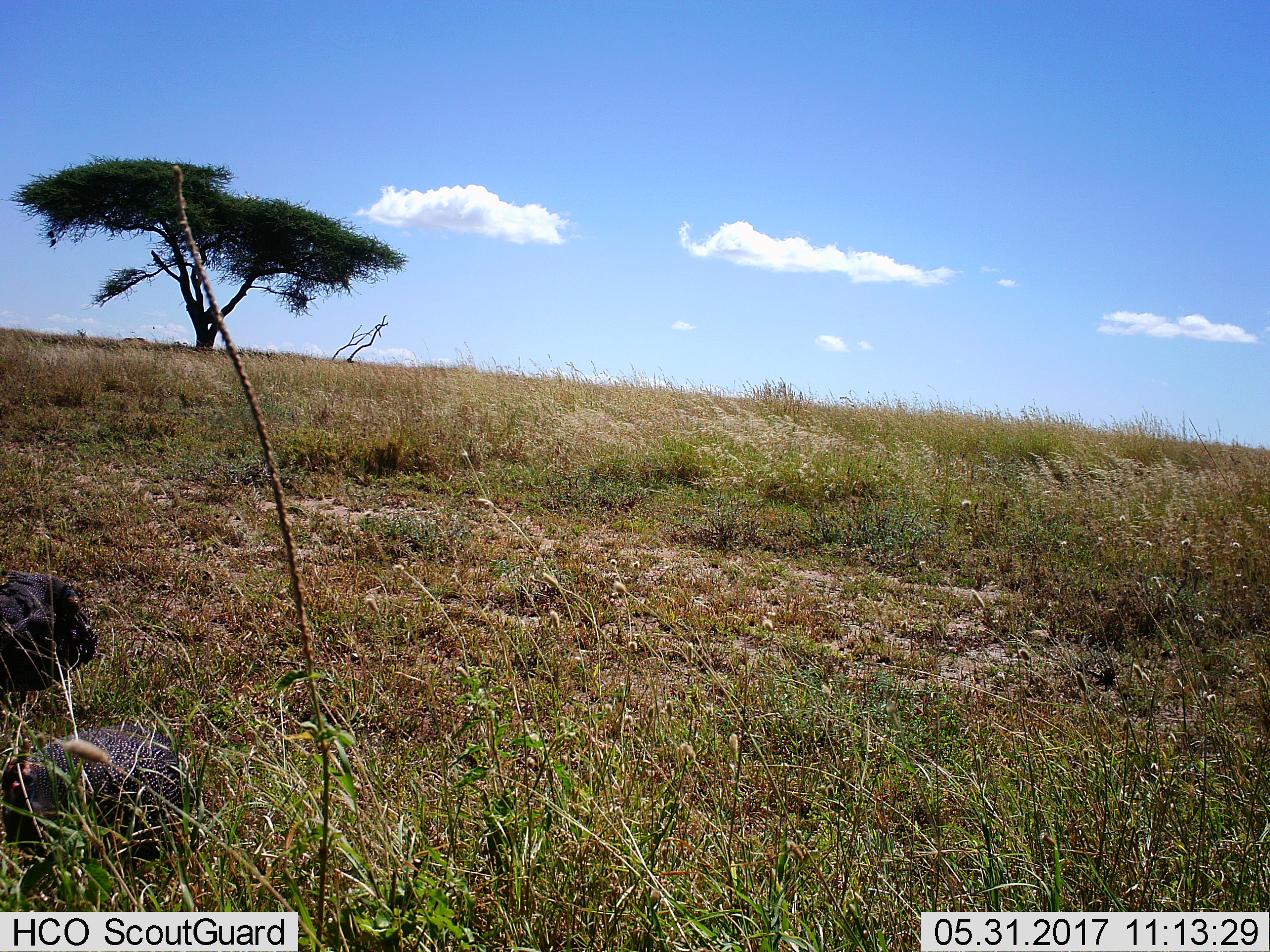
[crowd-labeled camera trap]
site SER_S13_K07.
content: unidentified animal